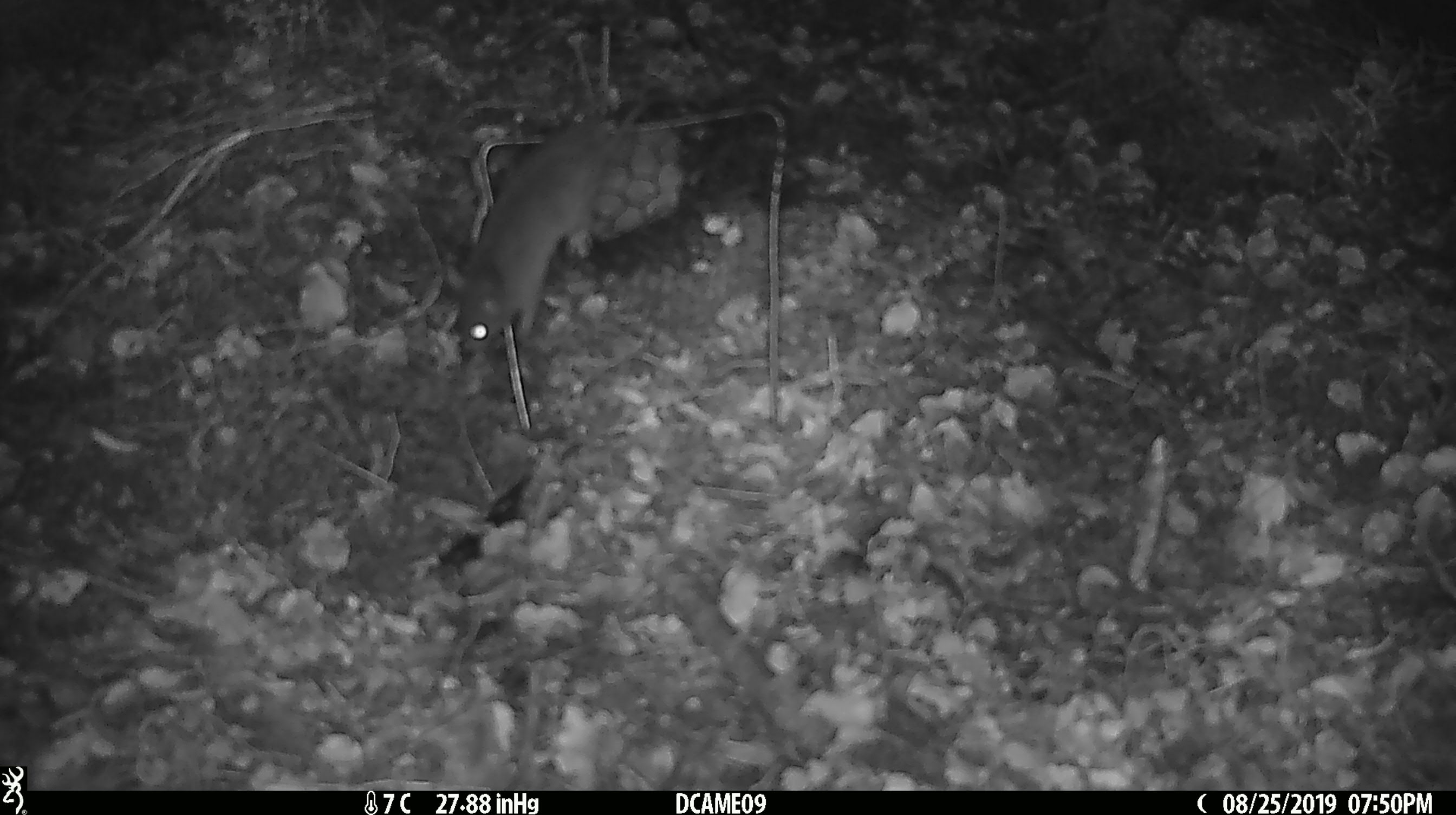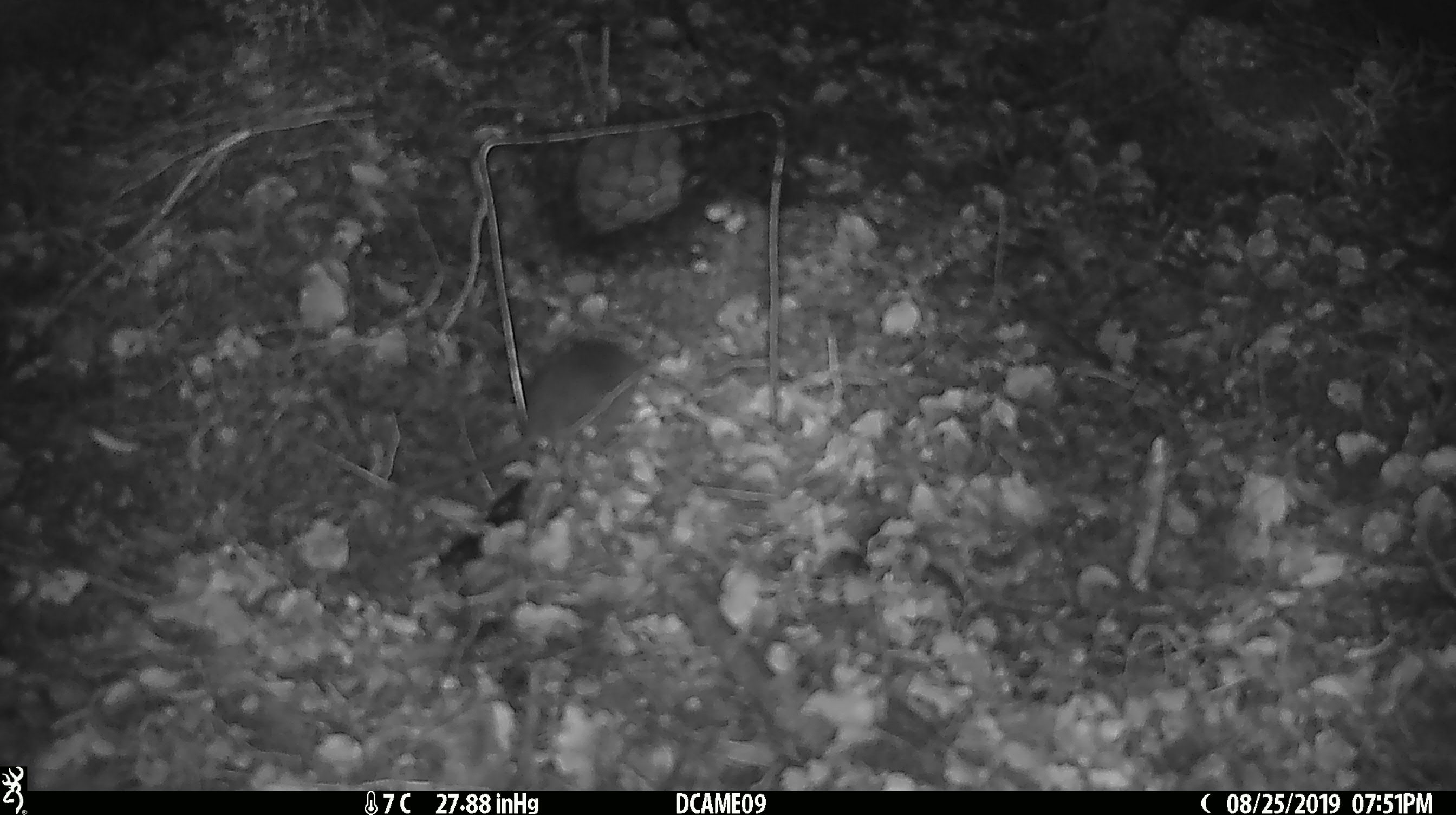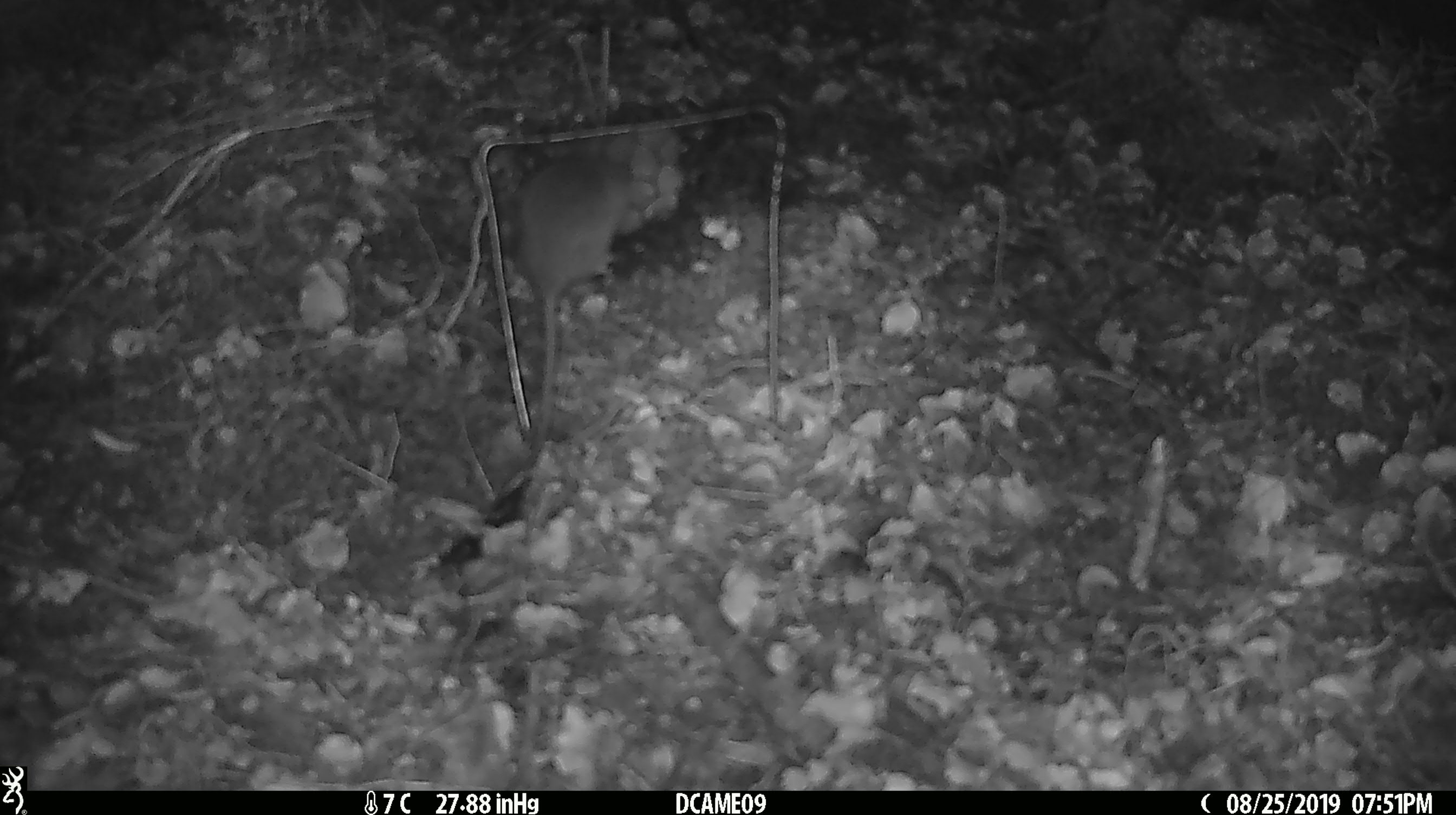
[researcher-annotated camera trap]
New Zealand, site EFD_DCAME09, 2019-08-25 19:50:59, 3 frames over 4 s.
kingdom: Animalia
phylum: Chordata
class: Mammalia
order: Rodentia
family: Muridae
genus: Rattus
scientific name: Rattus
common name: rat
Rat (Rattus).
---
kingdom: Animalia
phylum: Chordata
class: Mammalia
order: Rodentia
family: Muridae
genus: Mus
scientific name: Mus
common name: mouse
Mouse (Mus).